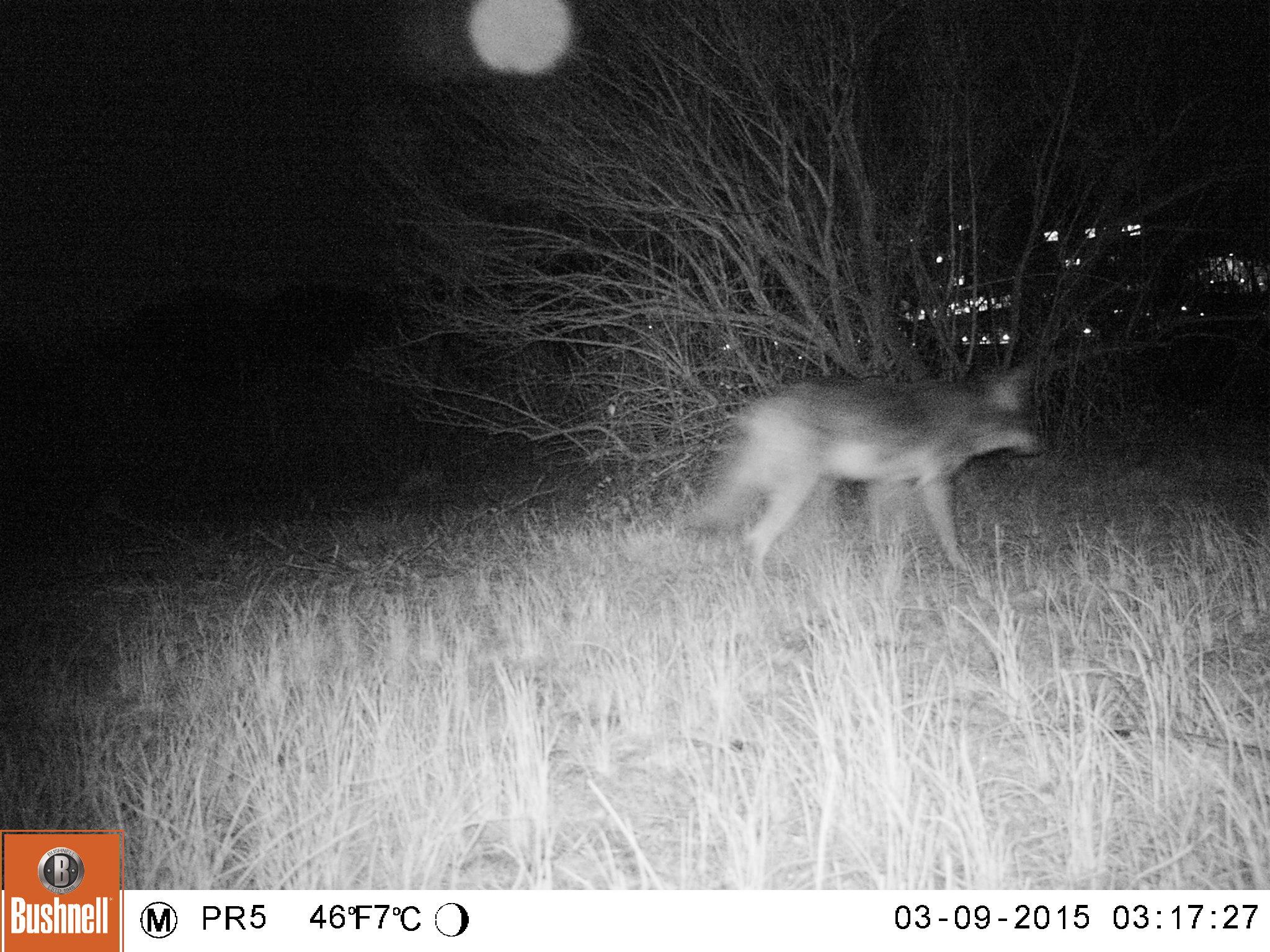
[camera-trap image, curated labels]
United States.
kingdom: Animalia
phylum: Chordata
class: Mammalia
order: Carnivora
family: Canidae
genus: Canis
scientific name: Canis latrans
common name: coyote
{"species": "Coyote (Canis latrans)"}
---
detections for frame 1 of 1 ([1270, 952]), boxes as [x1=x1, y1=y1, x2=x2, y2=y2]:
Coyote: [x1=685, y1=358, x2=1049, y2=601]